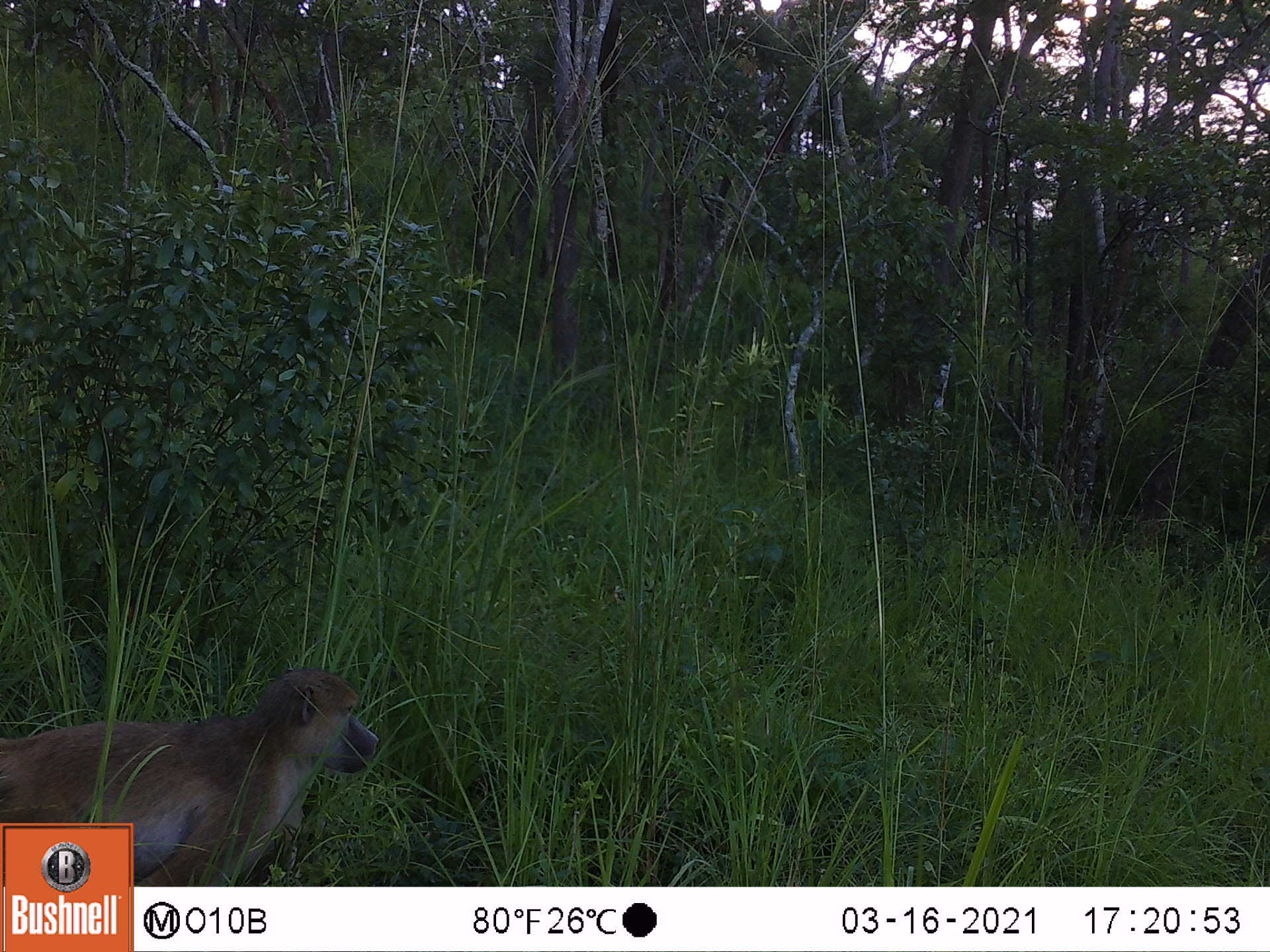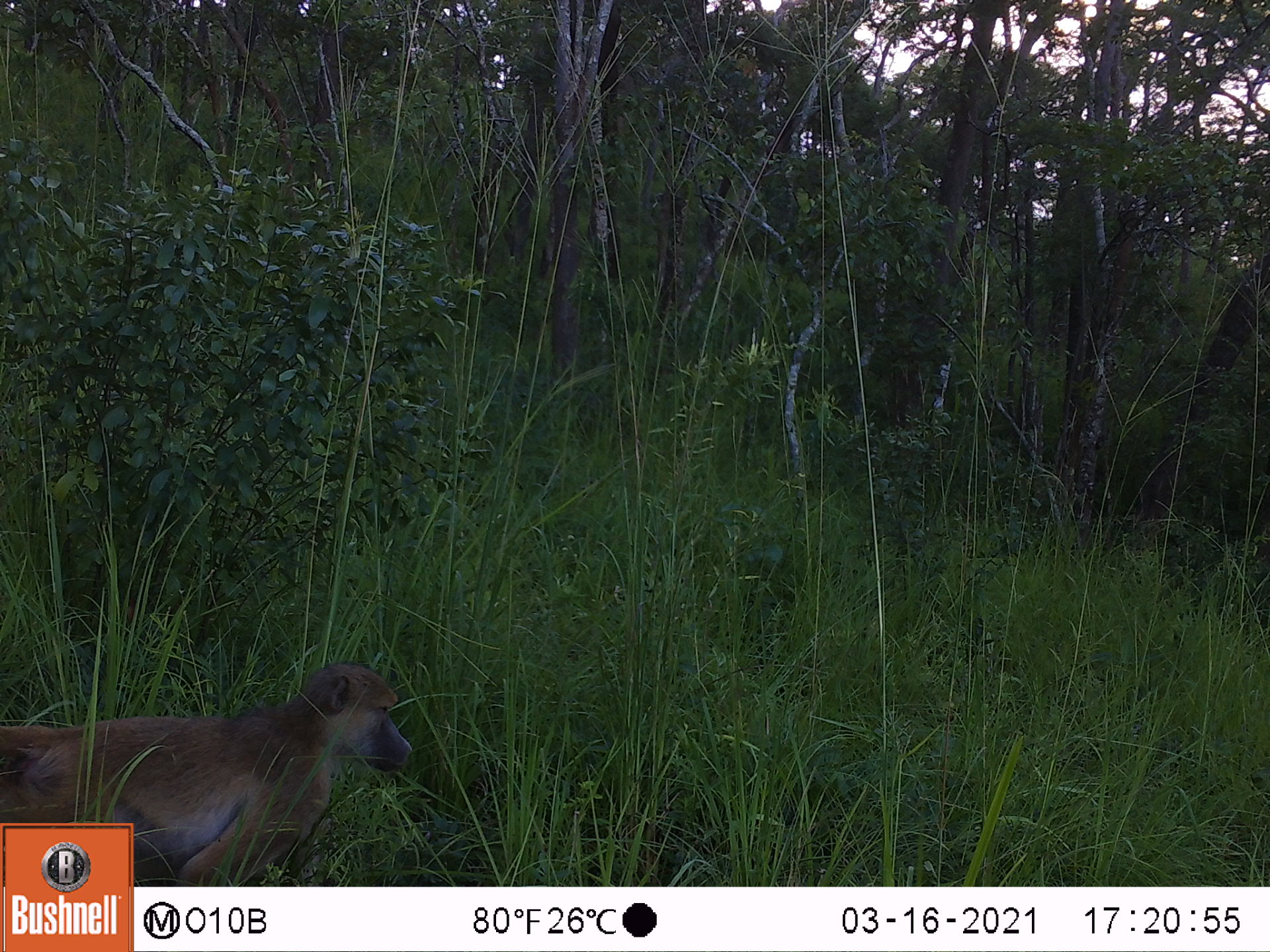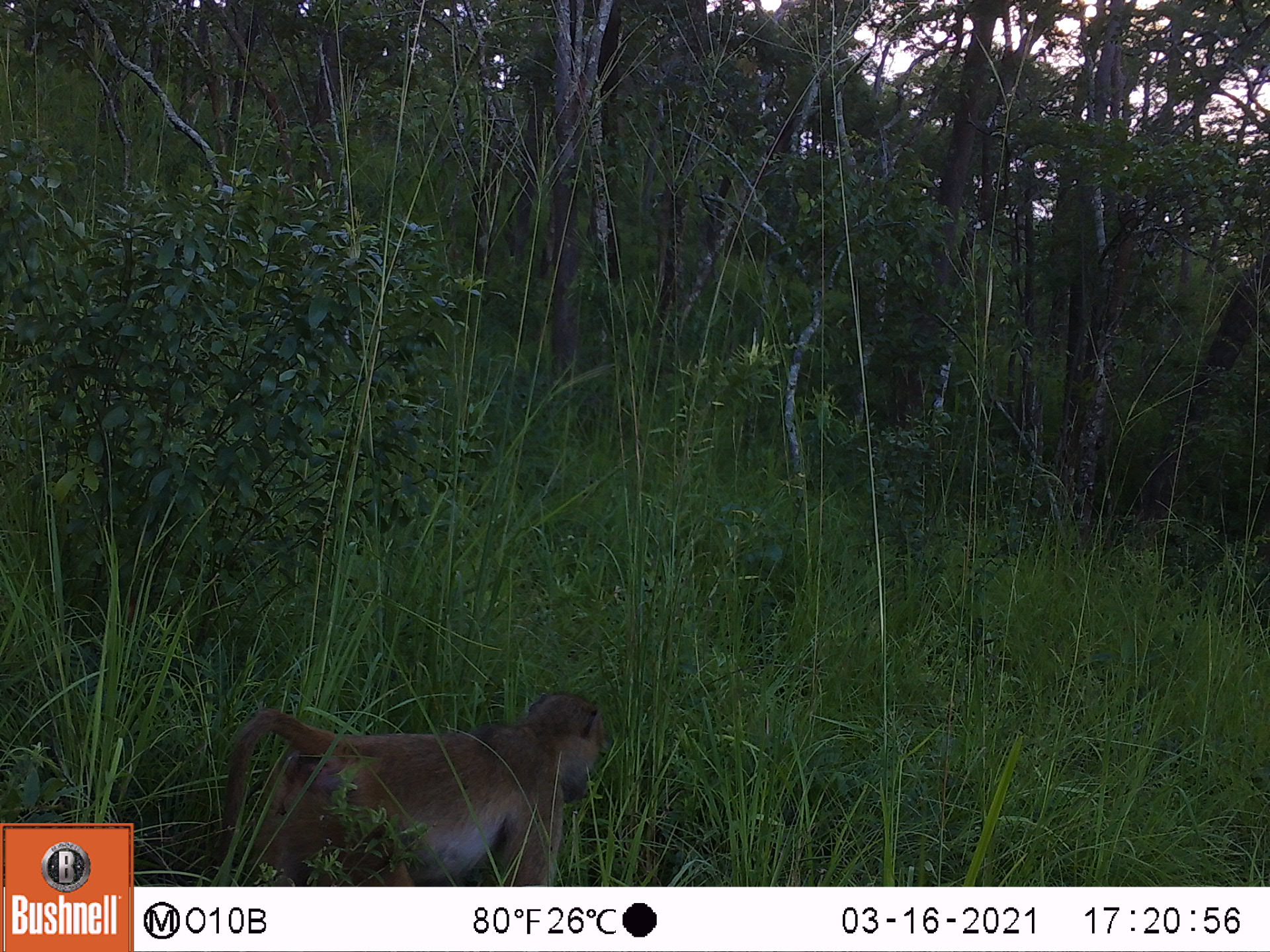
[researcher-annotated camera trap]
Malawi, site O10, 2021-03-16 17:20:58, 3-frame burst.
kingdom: Animalia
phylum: Chordata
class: Mammalia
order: Primates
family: Cercopithecidae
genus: Papio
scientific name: Papio cynocephalus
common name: yellow baboon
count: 1